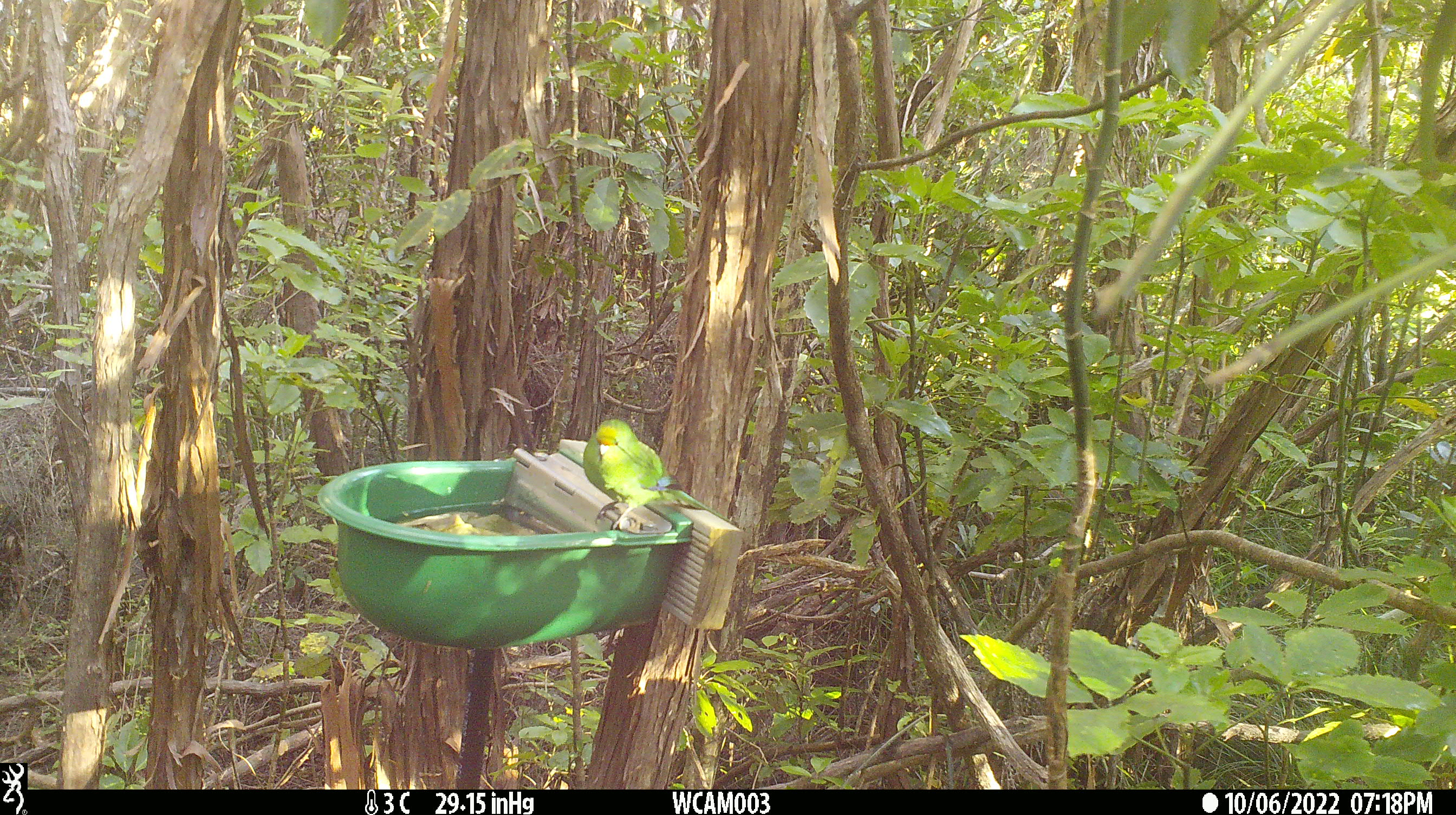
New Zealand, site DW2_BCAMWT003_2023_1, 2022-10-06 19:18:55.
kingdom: Animalia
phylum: Chordata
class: Aves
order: Psittaciformes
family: Psittaculidae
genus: Cyanoramphus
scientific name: Cyanoramphus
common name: parakeet